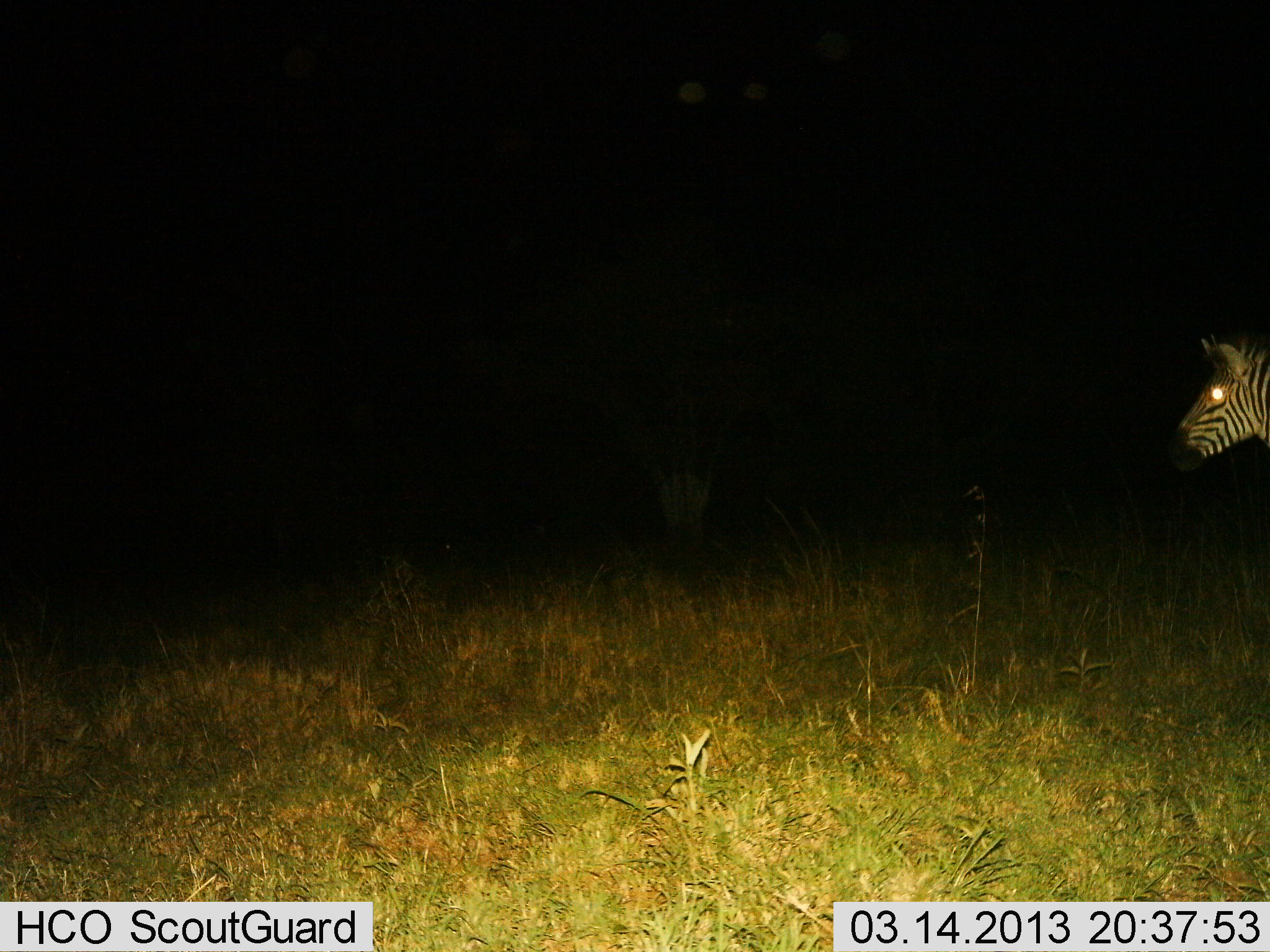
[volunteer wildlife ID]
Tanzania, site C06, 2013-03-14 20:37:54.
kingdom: Animalia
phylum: Chordata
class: Mammalia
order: Perissodactyla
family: Equidae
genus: Equus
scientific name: Equus quagga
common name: plains zebra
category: zebra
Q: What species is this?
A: Zebra (plains zebra) (Equus quagga).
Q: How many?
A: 1.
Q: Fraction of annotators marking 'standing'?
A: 89%.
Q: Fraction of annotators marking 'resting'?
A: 0%.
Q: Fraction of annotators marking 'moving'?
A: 17%.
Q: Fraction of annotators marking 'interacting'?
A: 0%.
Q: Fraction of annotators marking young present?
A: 0%.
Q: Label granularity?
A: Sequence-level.